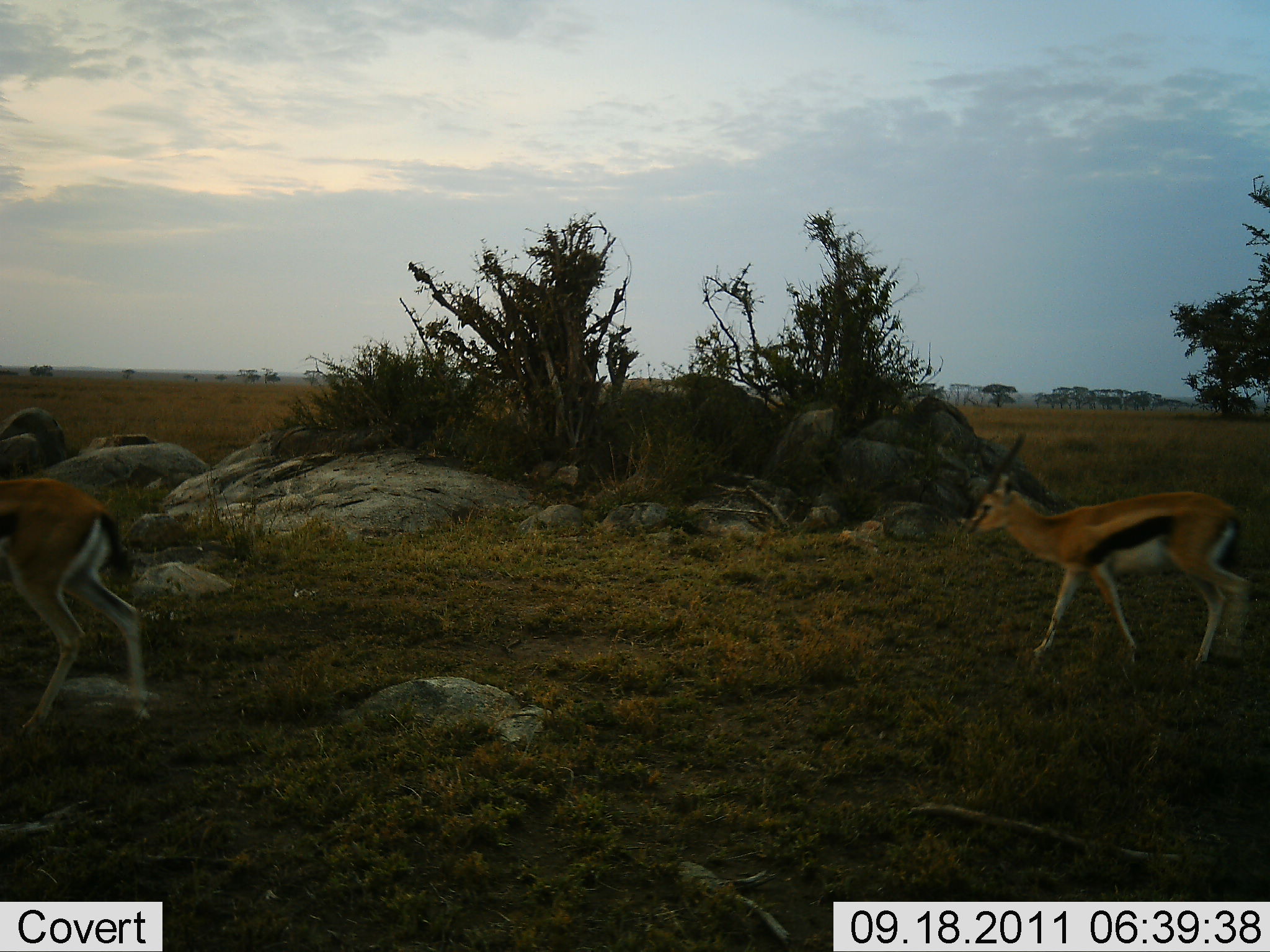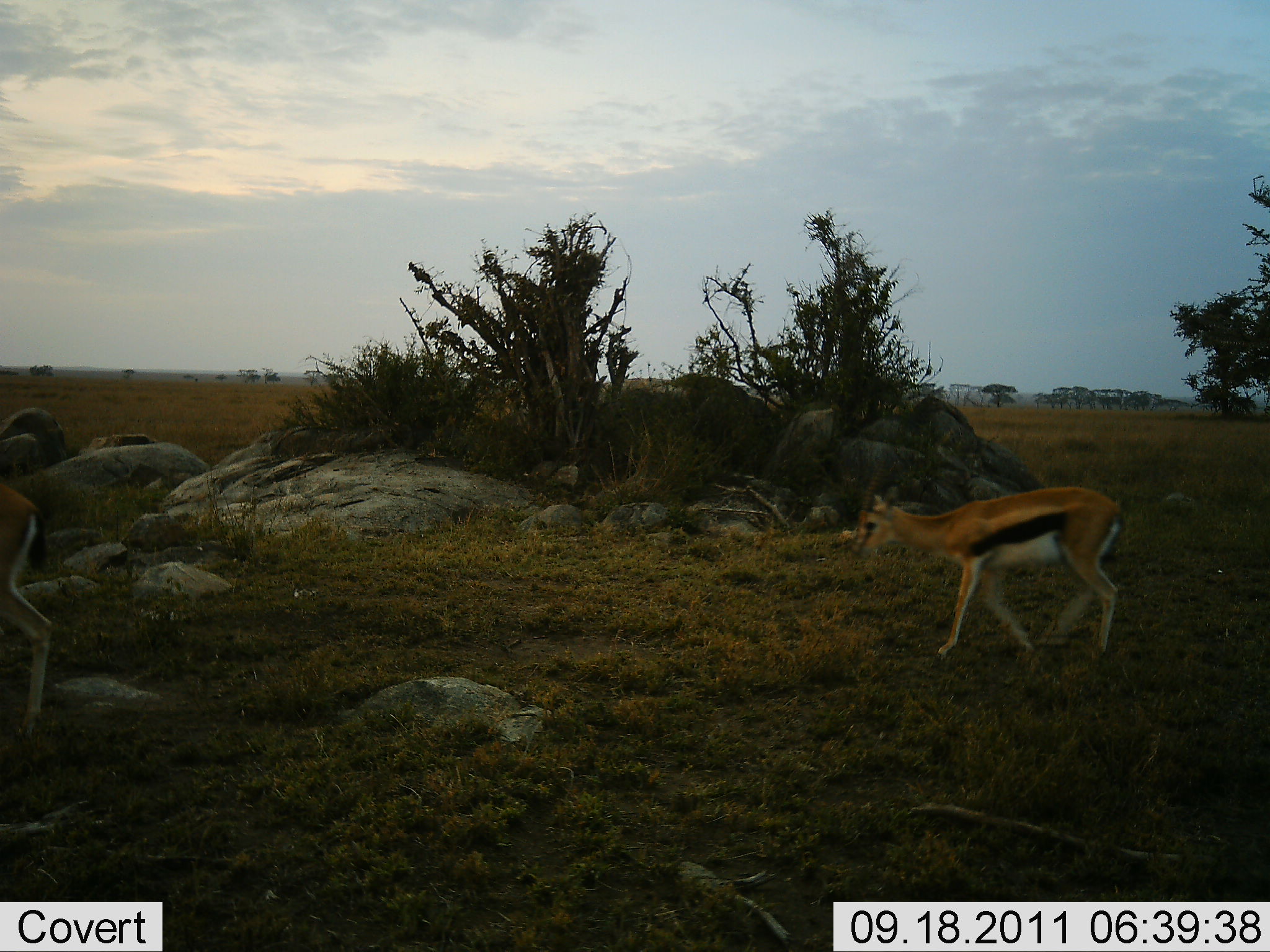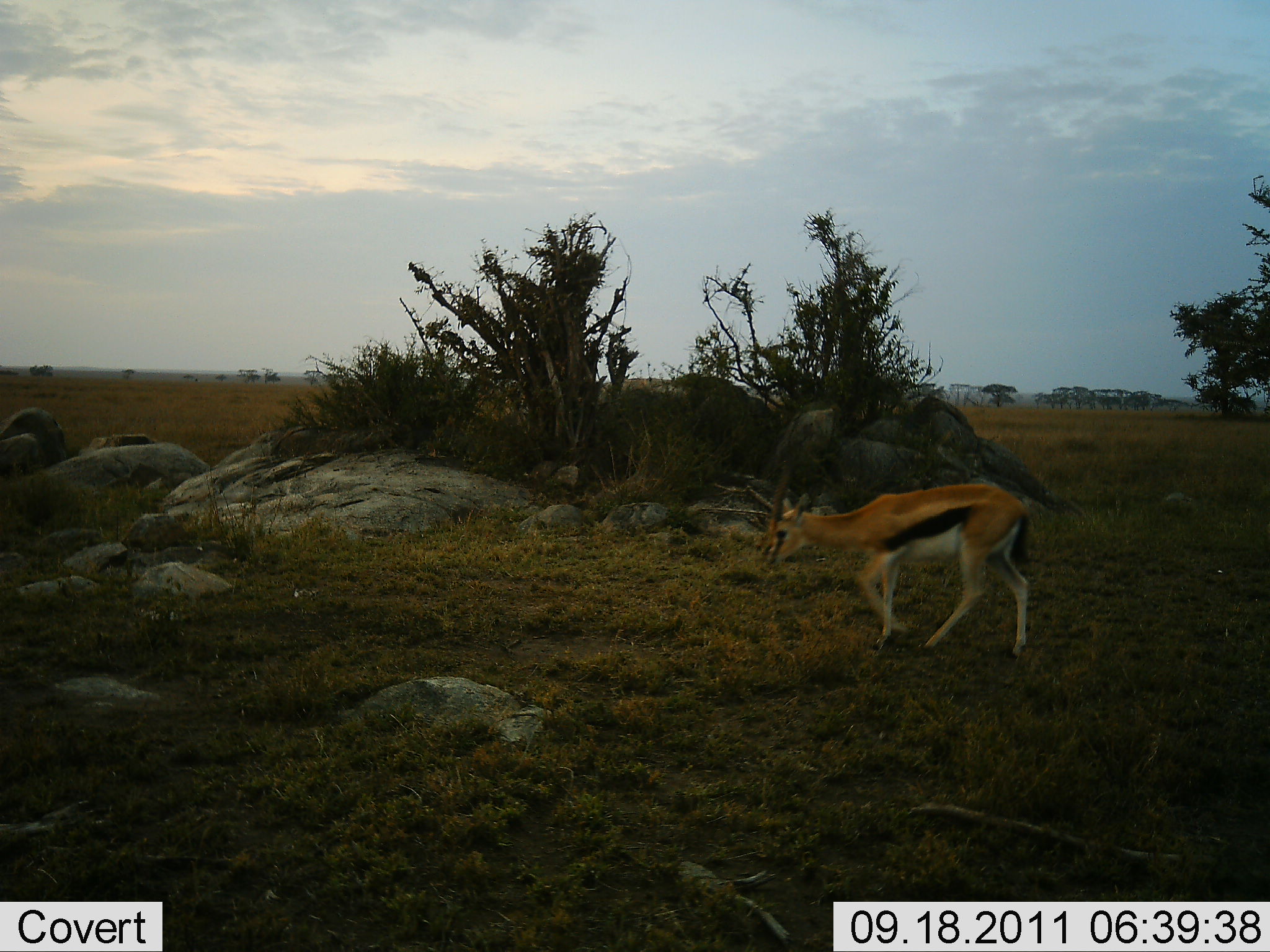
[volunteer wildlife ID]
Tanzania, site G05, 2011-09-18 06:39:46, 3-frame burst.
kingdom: Animalia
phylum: Chordata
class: Mammalia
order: Artiodactyla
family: Bovidae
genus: Eudorcas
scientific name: Eudorcas thomsonii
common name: thomson's gazelle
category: gazellethomsons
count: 2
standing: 9%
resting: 0%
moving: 100%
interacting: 0%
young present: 0%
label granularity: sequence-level